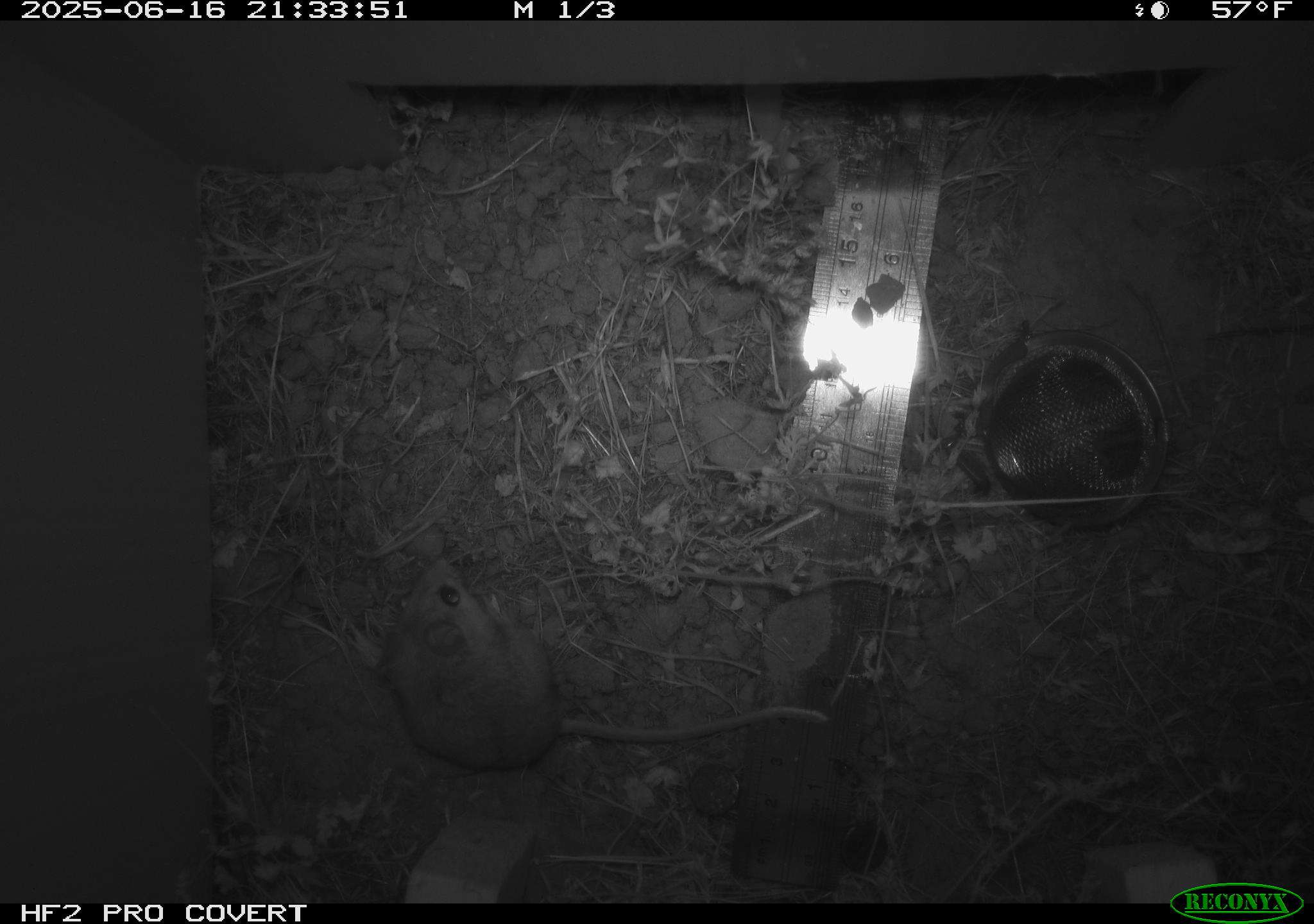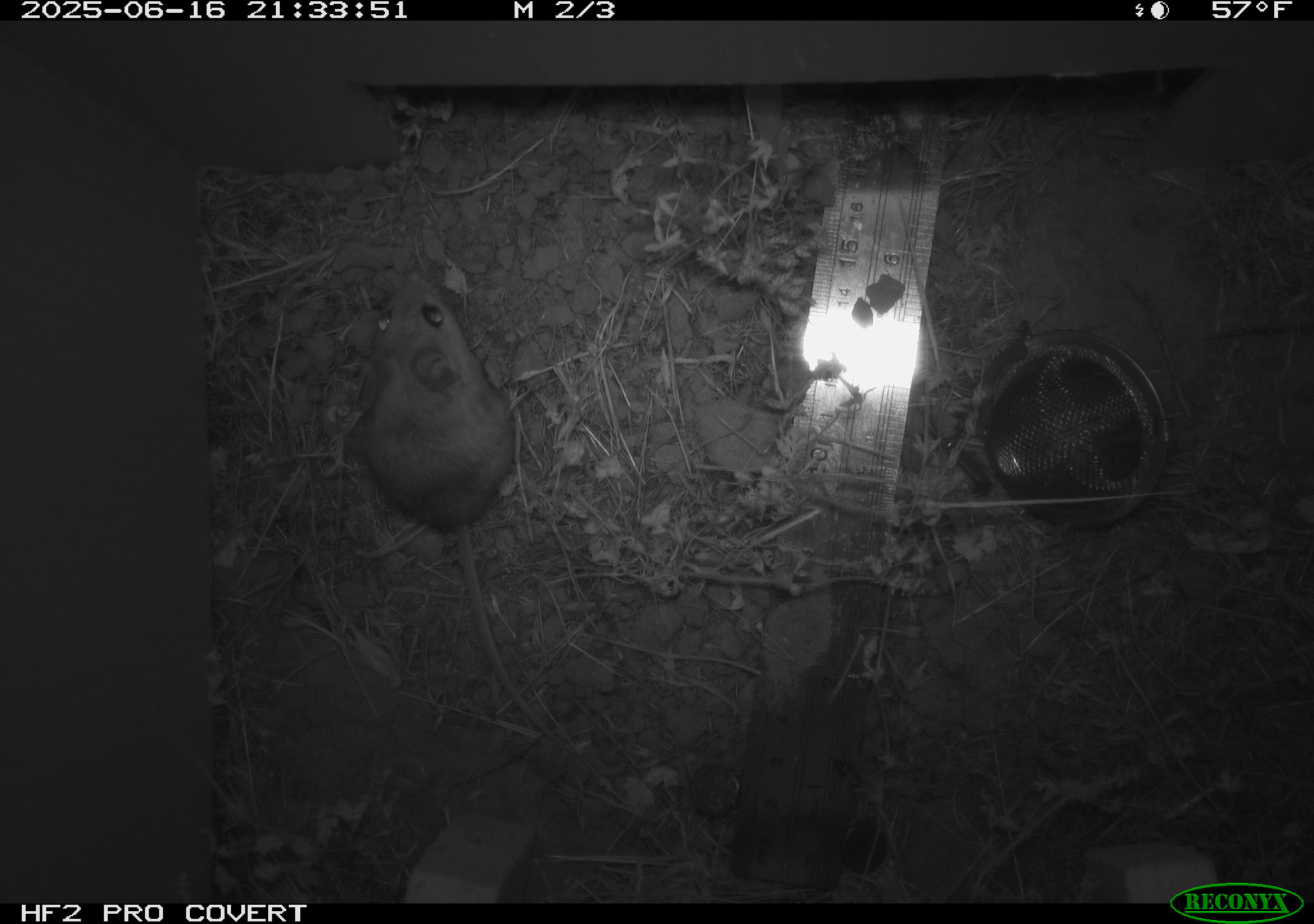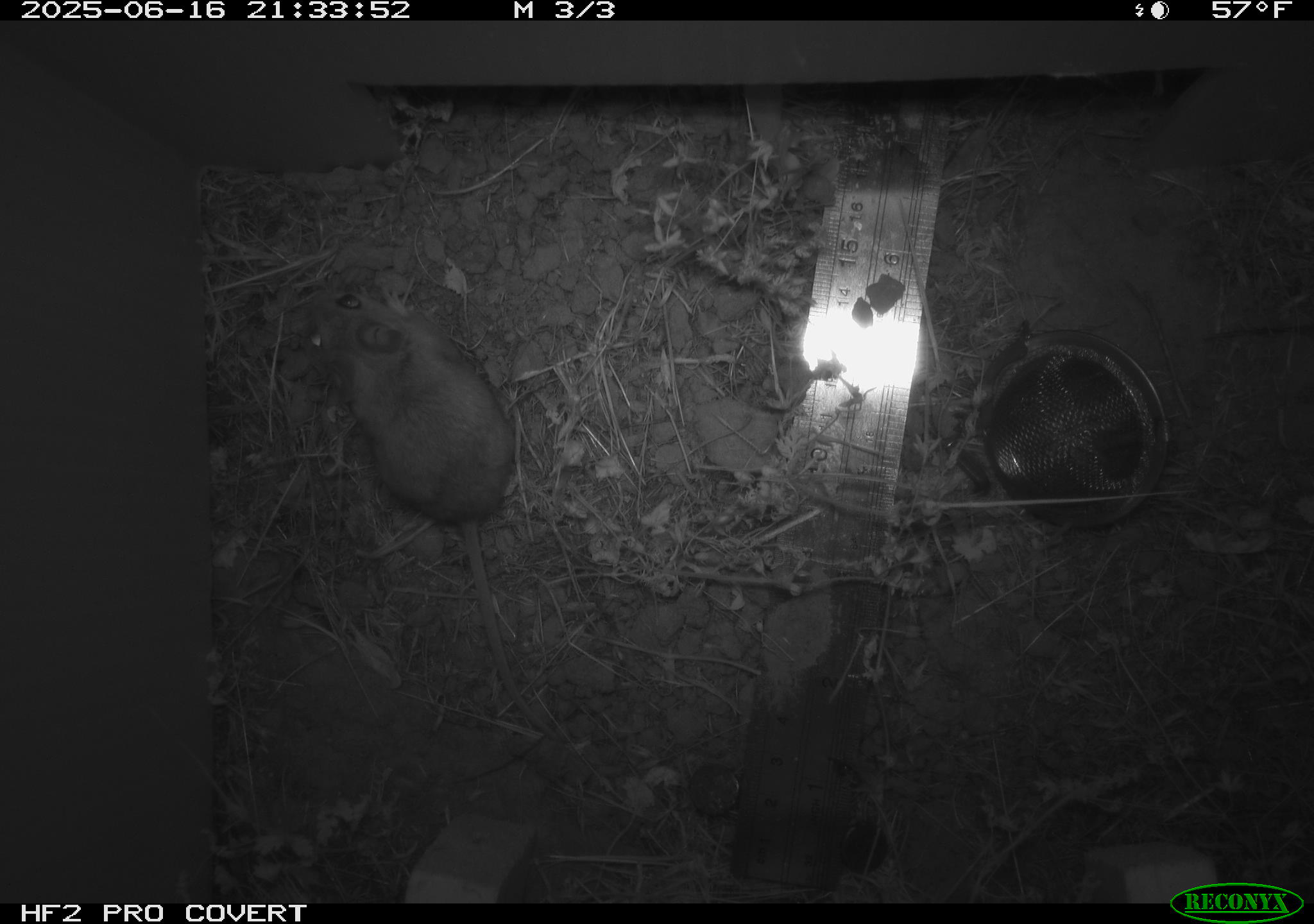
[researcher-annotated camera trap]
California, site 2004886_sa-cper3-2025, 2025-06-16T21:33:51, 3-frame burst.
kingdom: Animalia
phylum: Chordata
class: Mammalia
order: Rodentia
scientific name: Rodentia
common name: rodent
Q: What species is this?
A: Rodent (Rodentia).